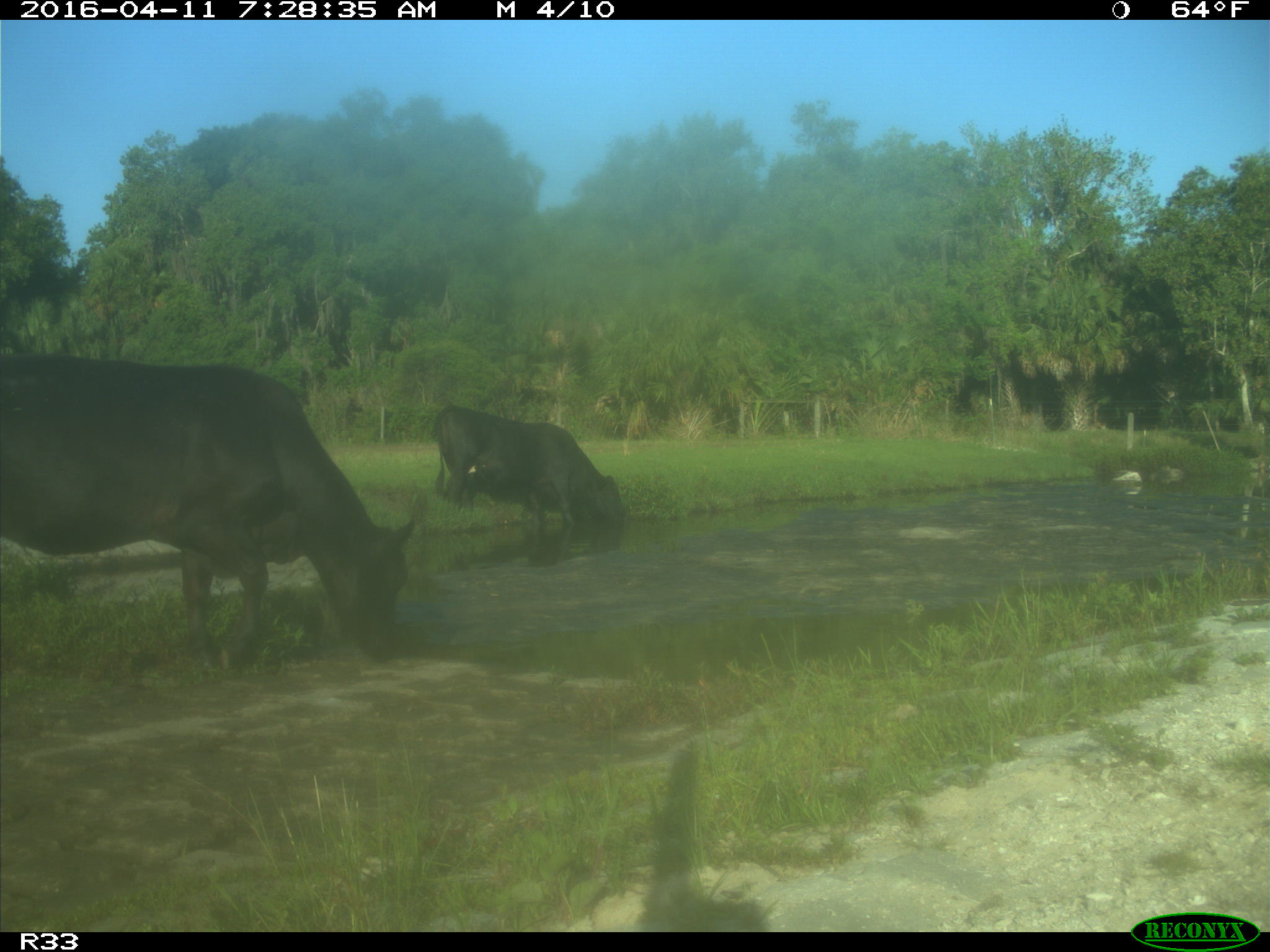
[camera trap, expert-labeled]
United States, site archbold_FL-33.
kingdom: Animalia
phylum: Chordata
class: Mammalia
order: Artiodactyla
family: Bovidae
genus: Bos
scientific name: Bos taurus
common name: domestic cow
Bos taurus (domestic cow).